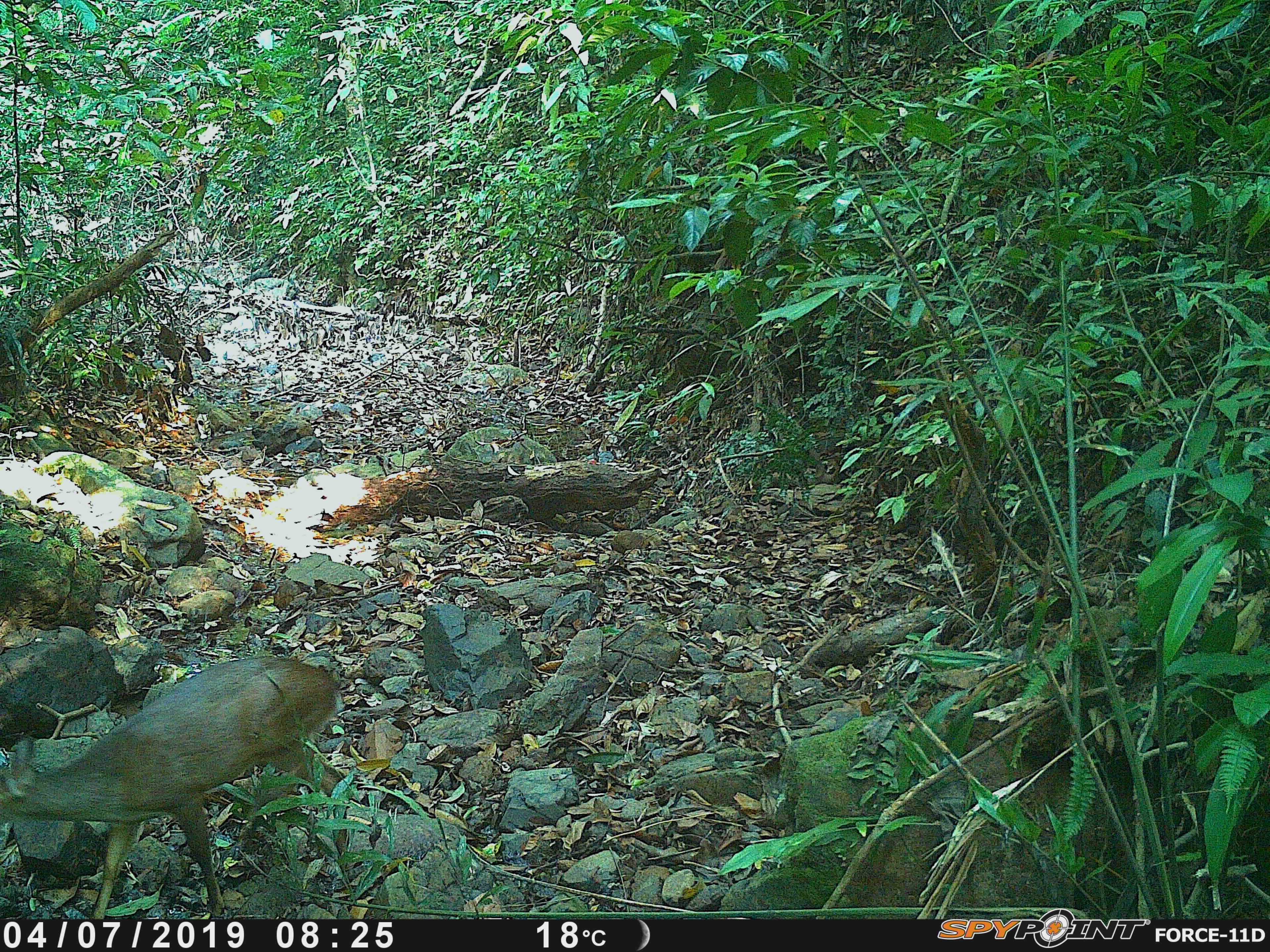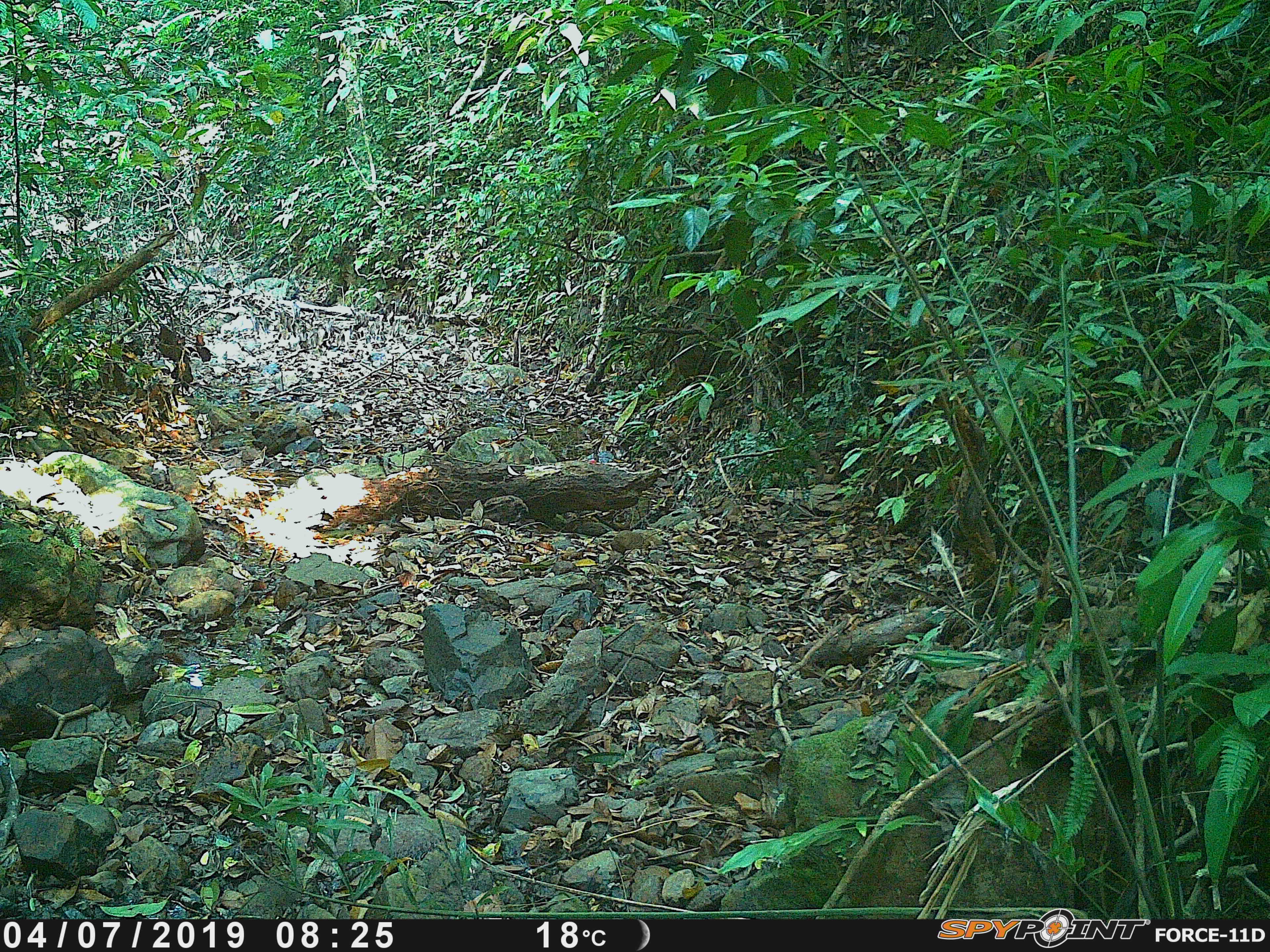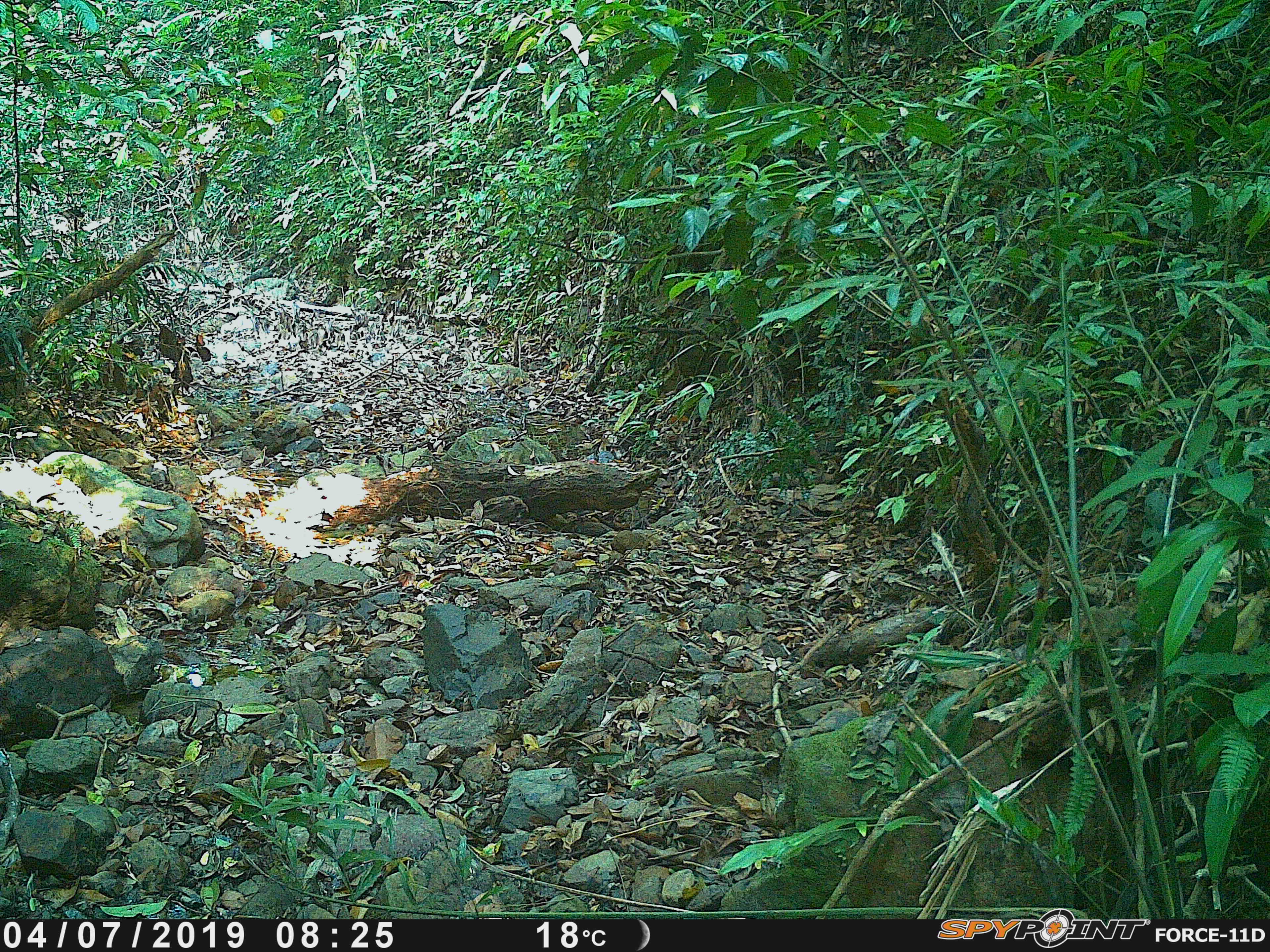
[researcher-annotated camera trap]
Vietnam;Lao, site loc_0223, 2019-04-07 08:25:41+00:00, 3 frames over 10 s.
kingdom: Animalia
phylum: Chordata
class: Mammalia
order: Artiodactyla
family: Cervidae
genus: Rusa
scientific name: Rusa unicolor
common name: sambar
Sambar (Rusa unicolor). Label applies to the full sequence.